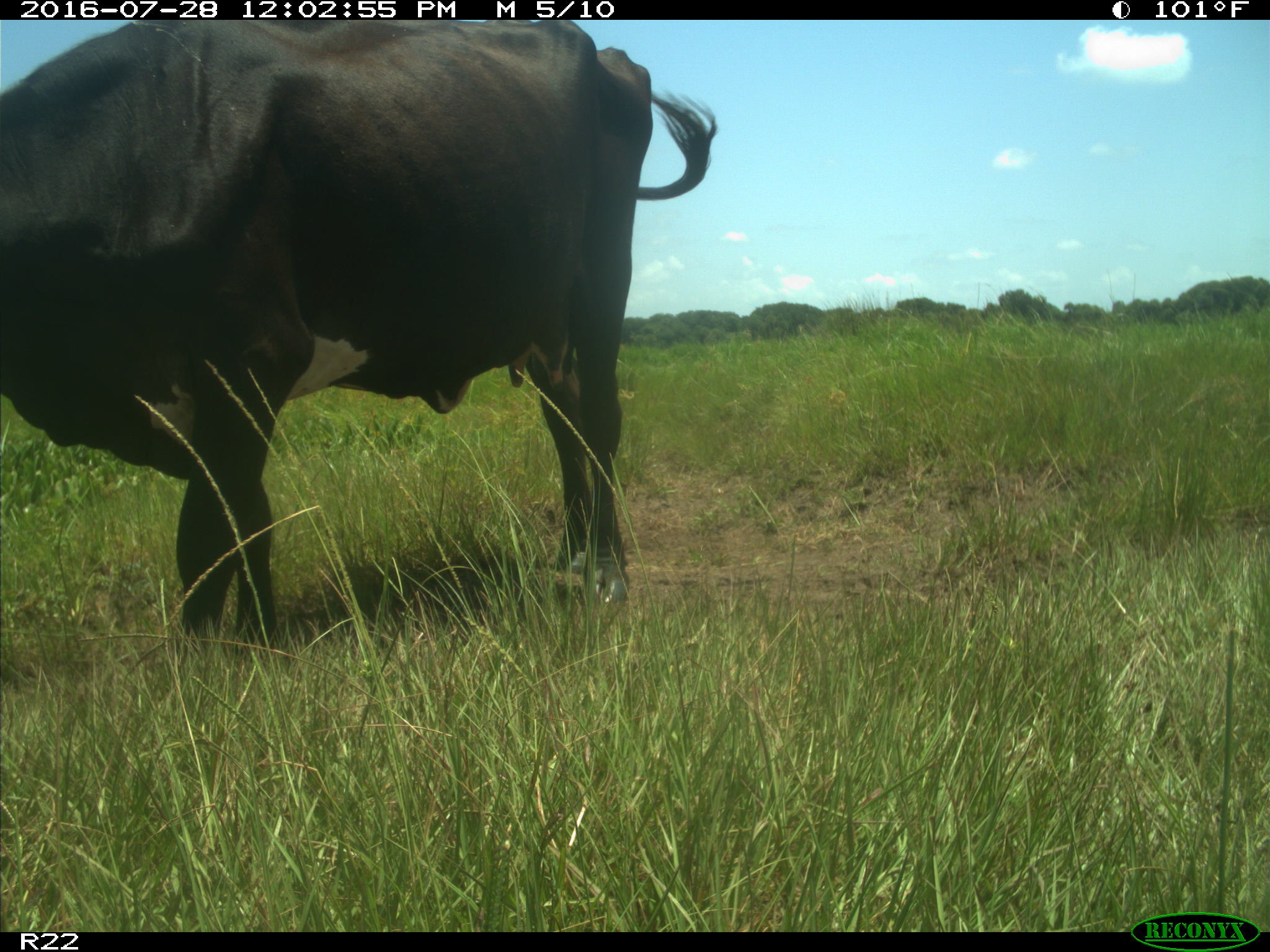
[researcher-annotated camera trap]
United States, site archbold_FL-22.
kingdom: Animalia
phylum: Chordata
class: Mammalia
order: Artiodactyla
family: Bovidae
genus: Bos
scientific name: Bos taurus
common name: domestic cow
Bos taurus (domestic cow).